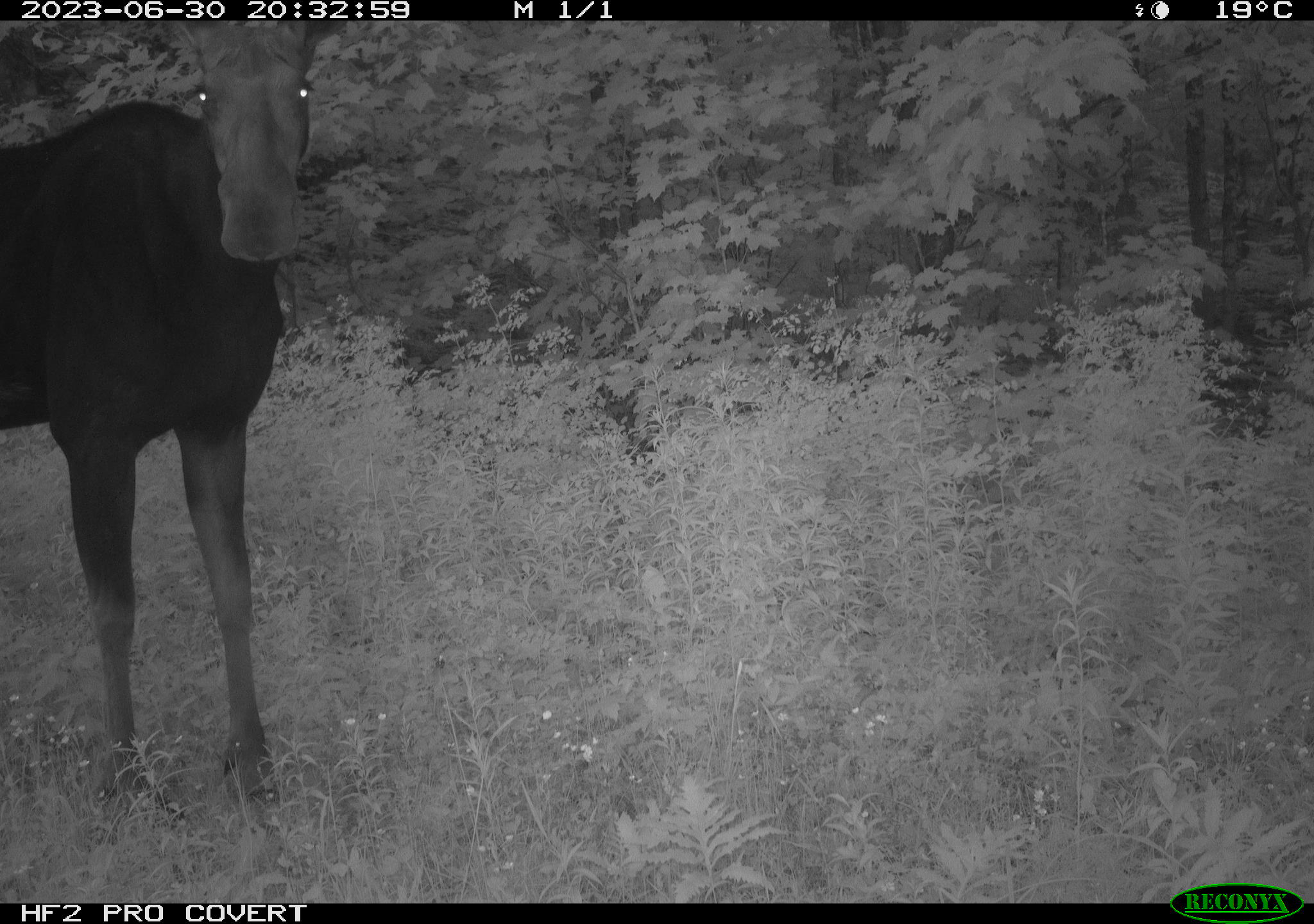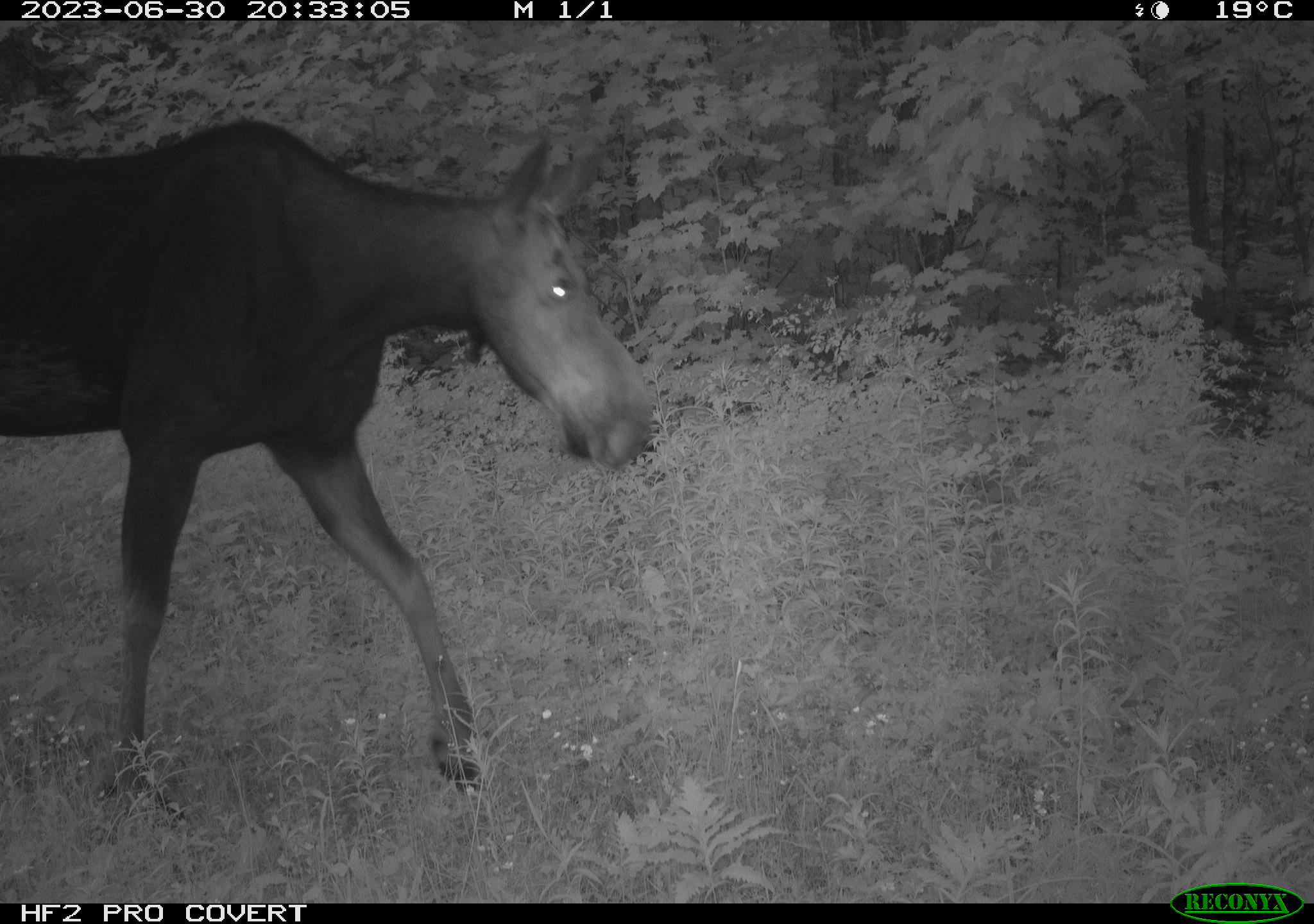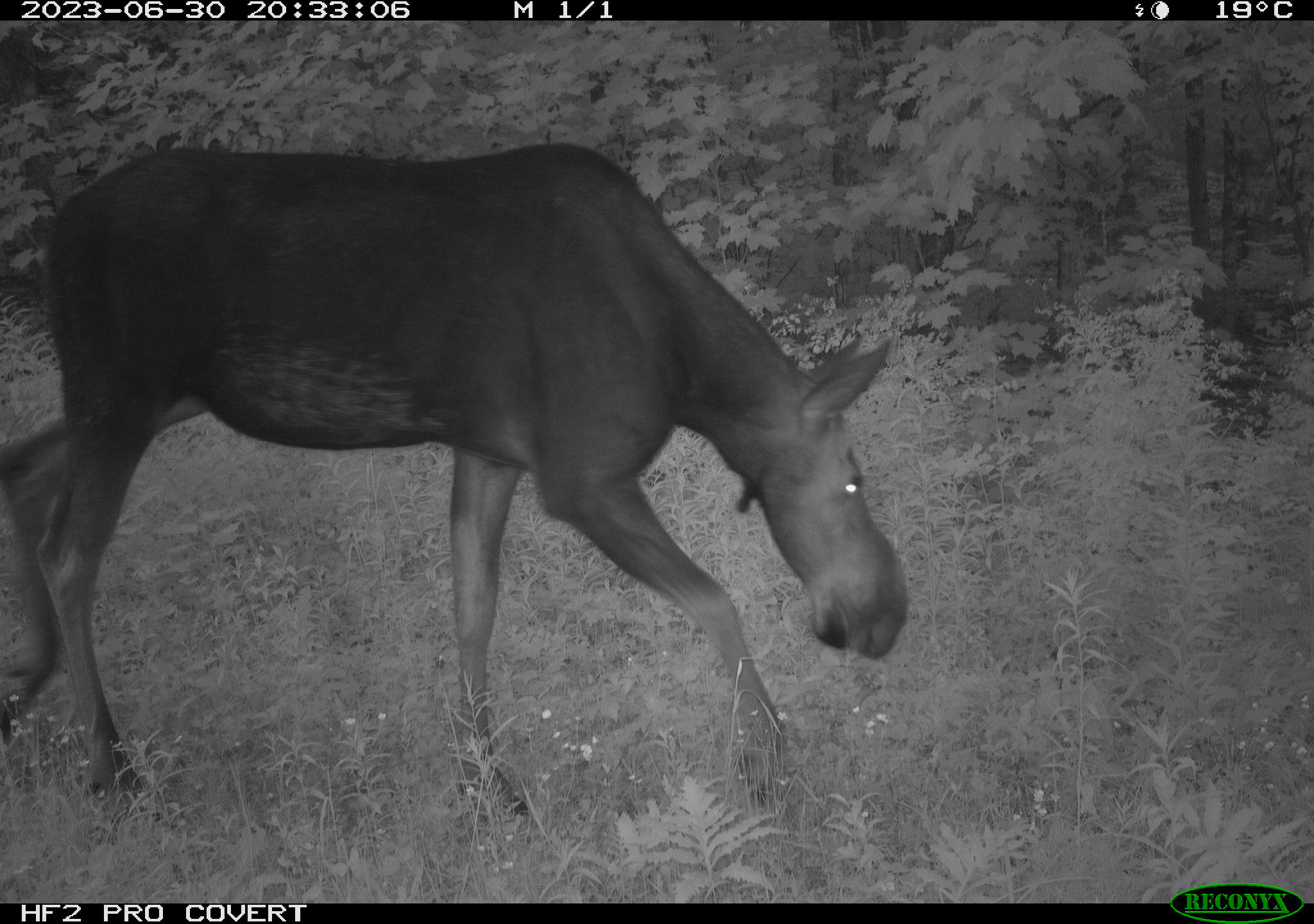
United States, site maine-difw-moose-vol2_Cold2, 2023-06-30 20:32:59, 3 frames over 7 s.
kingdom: Animalia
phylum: Chordata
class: Mammalia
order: Artiodactyla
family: Cervidae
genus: Alces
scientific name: Alces alces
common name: moose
Moose (Alces alces).